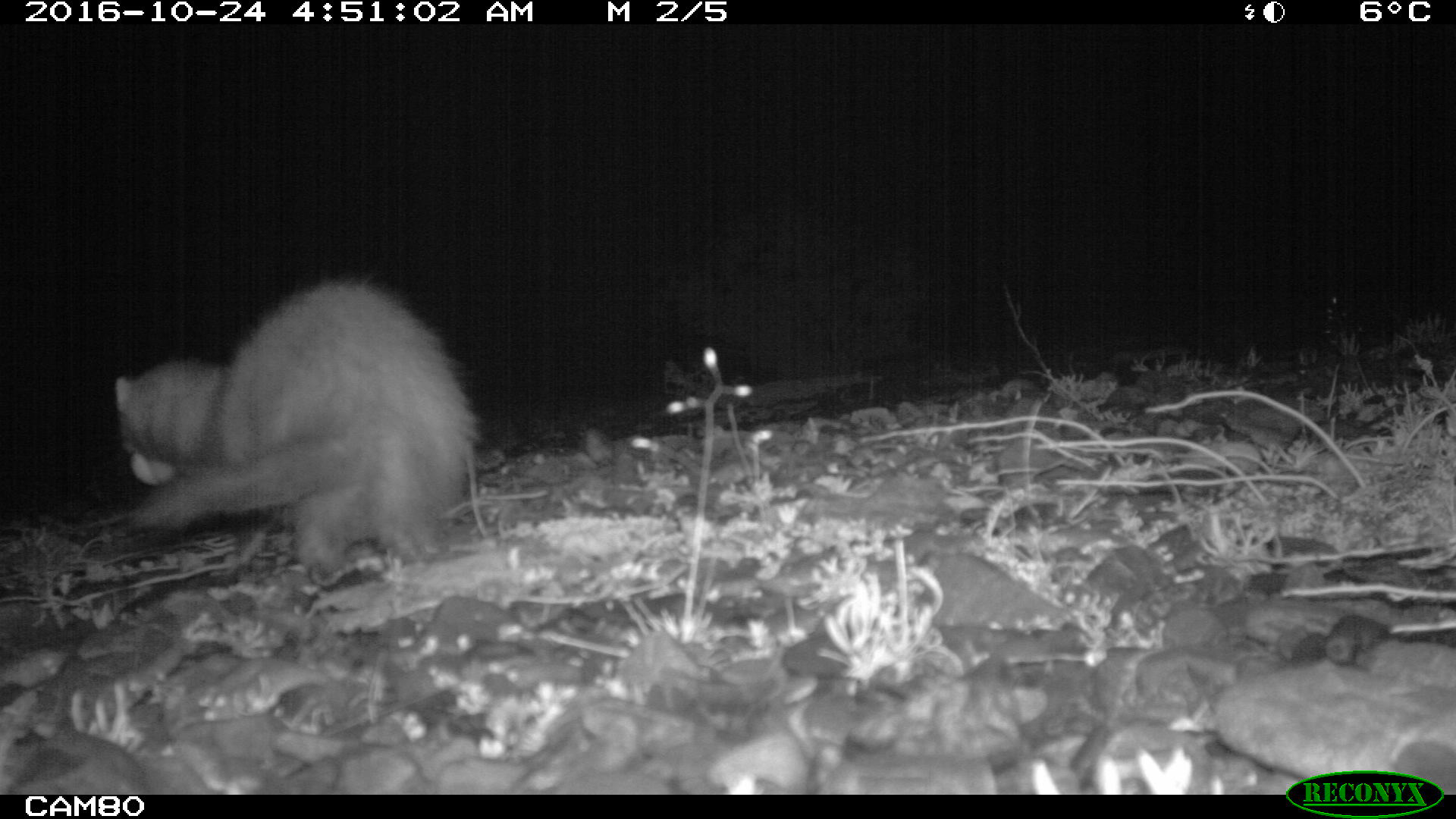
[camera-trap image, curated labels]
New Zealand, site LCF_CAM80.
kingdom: Animalia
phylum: Chordata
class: Mammalia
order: Carnivora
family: Mustelidae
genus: Mustela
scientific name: Mustela furo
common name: ferret